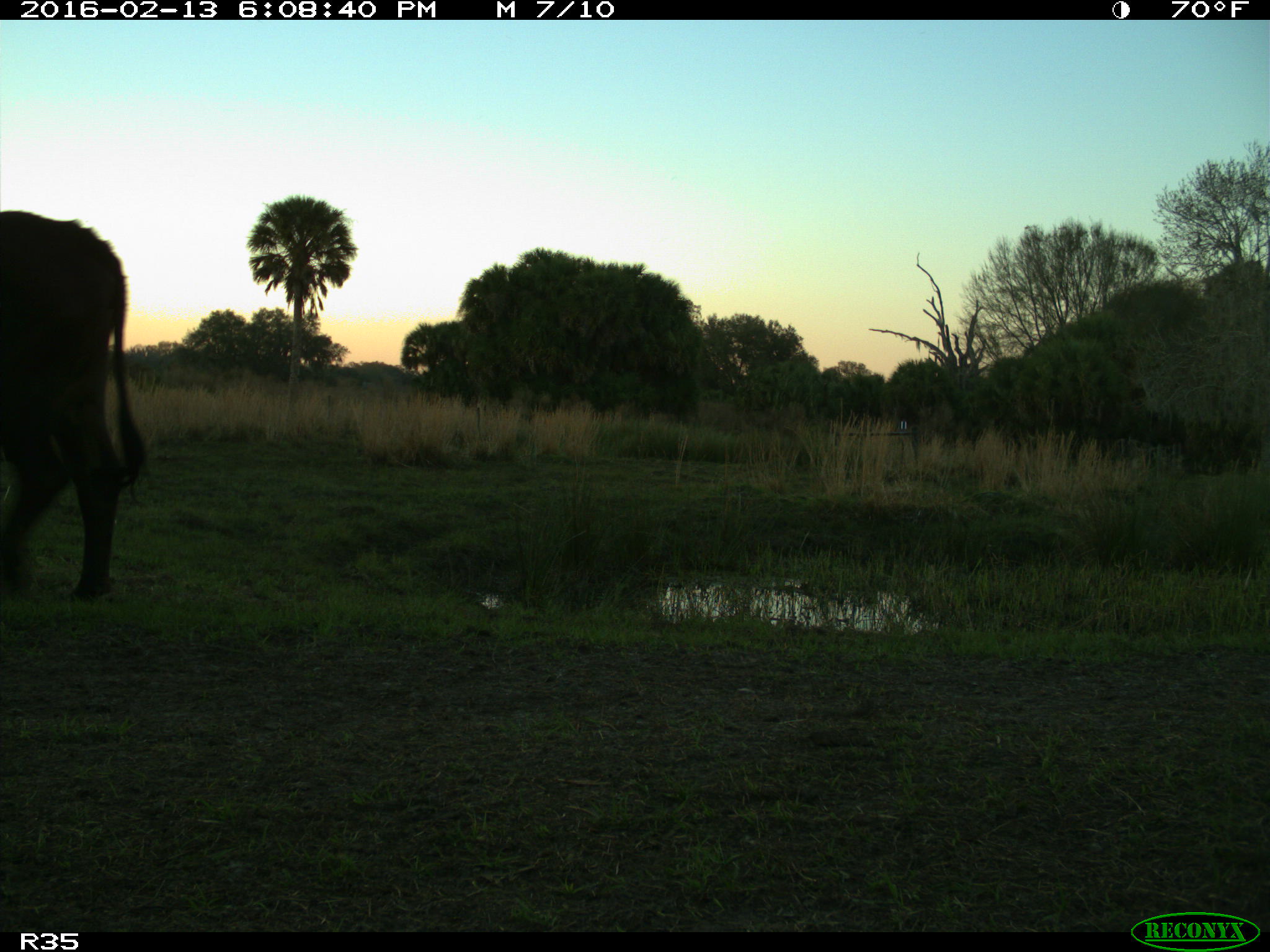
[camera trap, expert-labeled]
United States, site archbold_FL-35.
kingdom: Animalia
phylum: Chordata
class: Mammalia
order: Artiodactyla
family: Bovidae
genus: Bos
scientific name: Bos taurus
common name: domestic cow